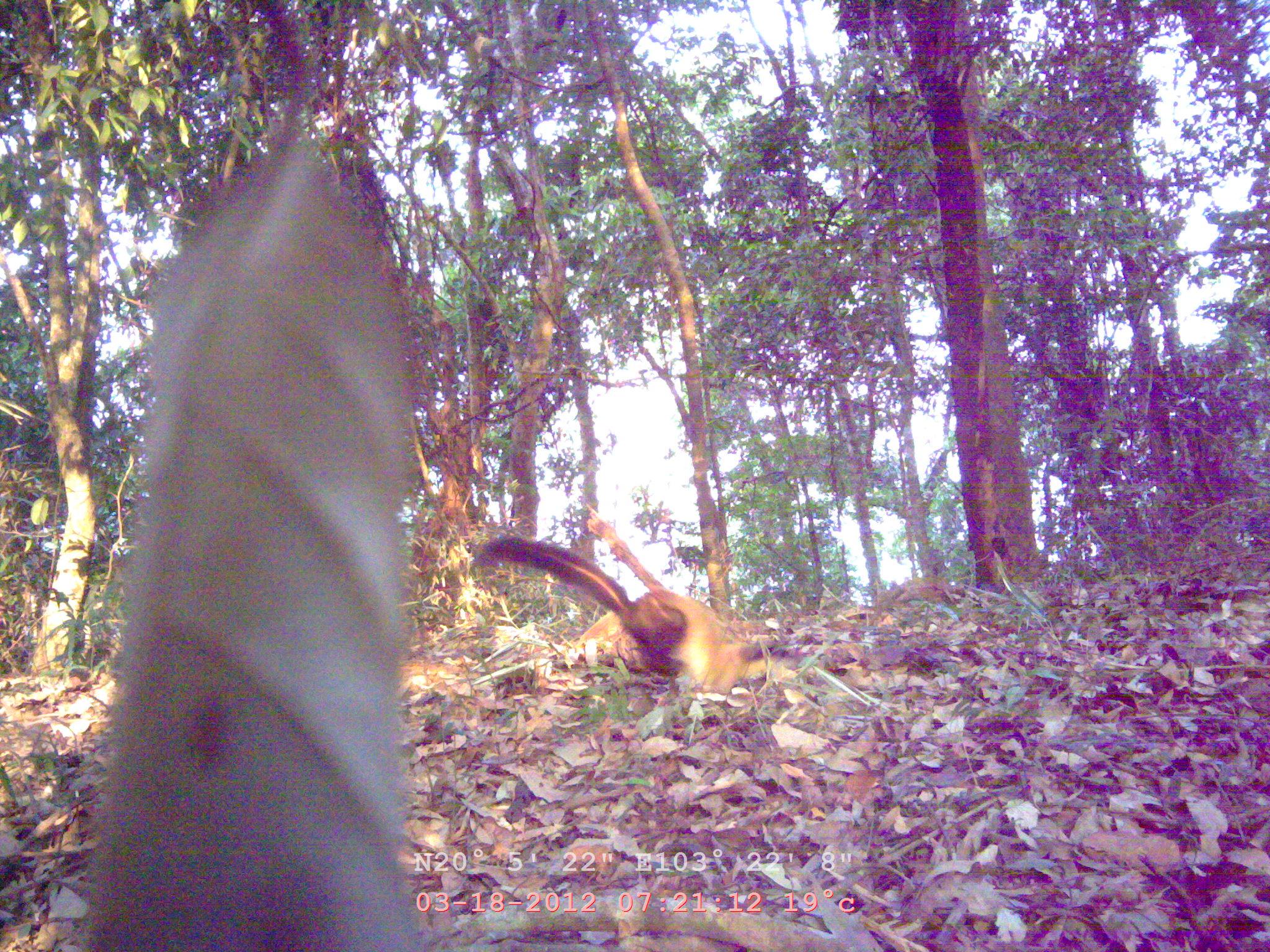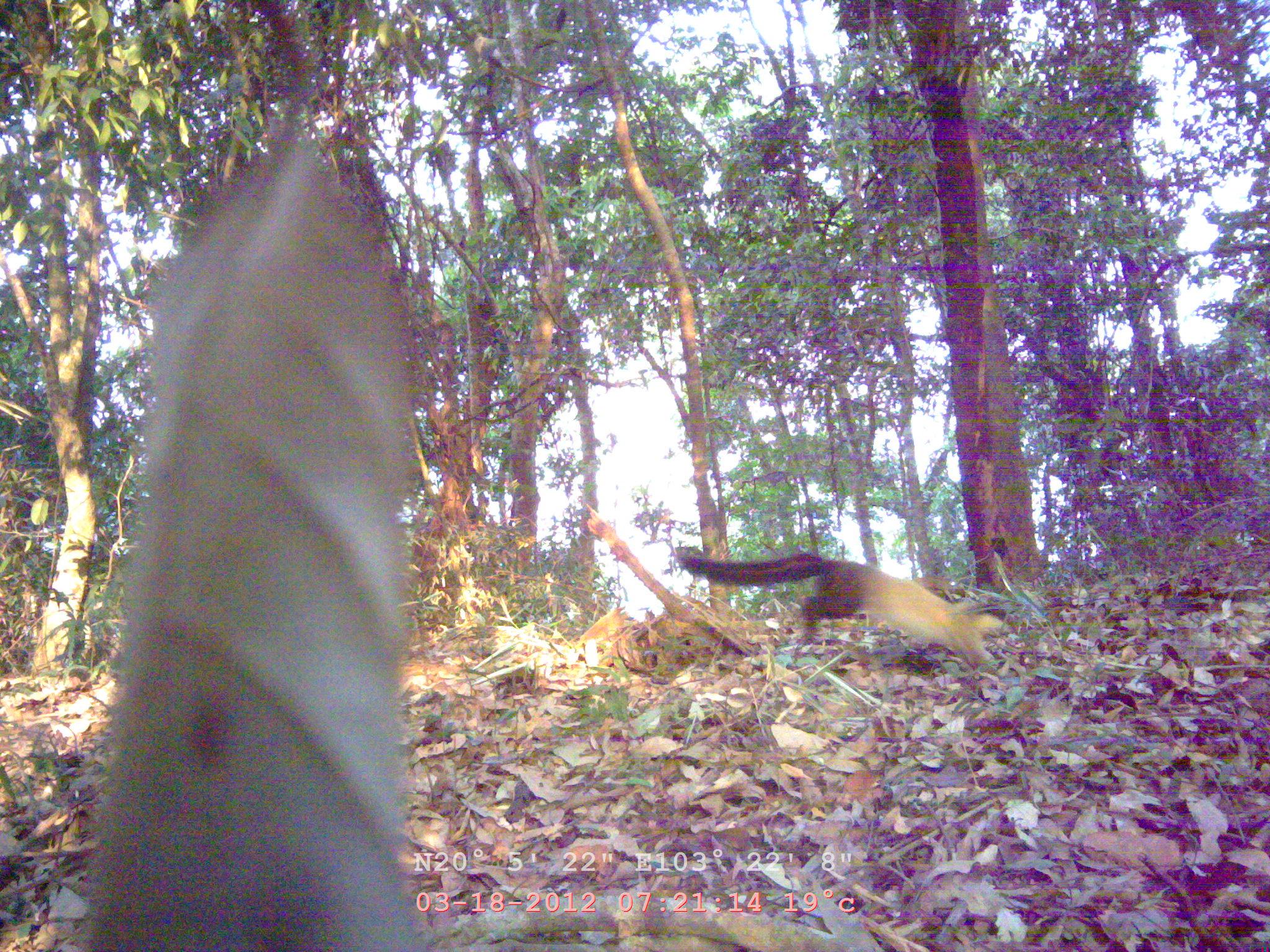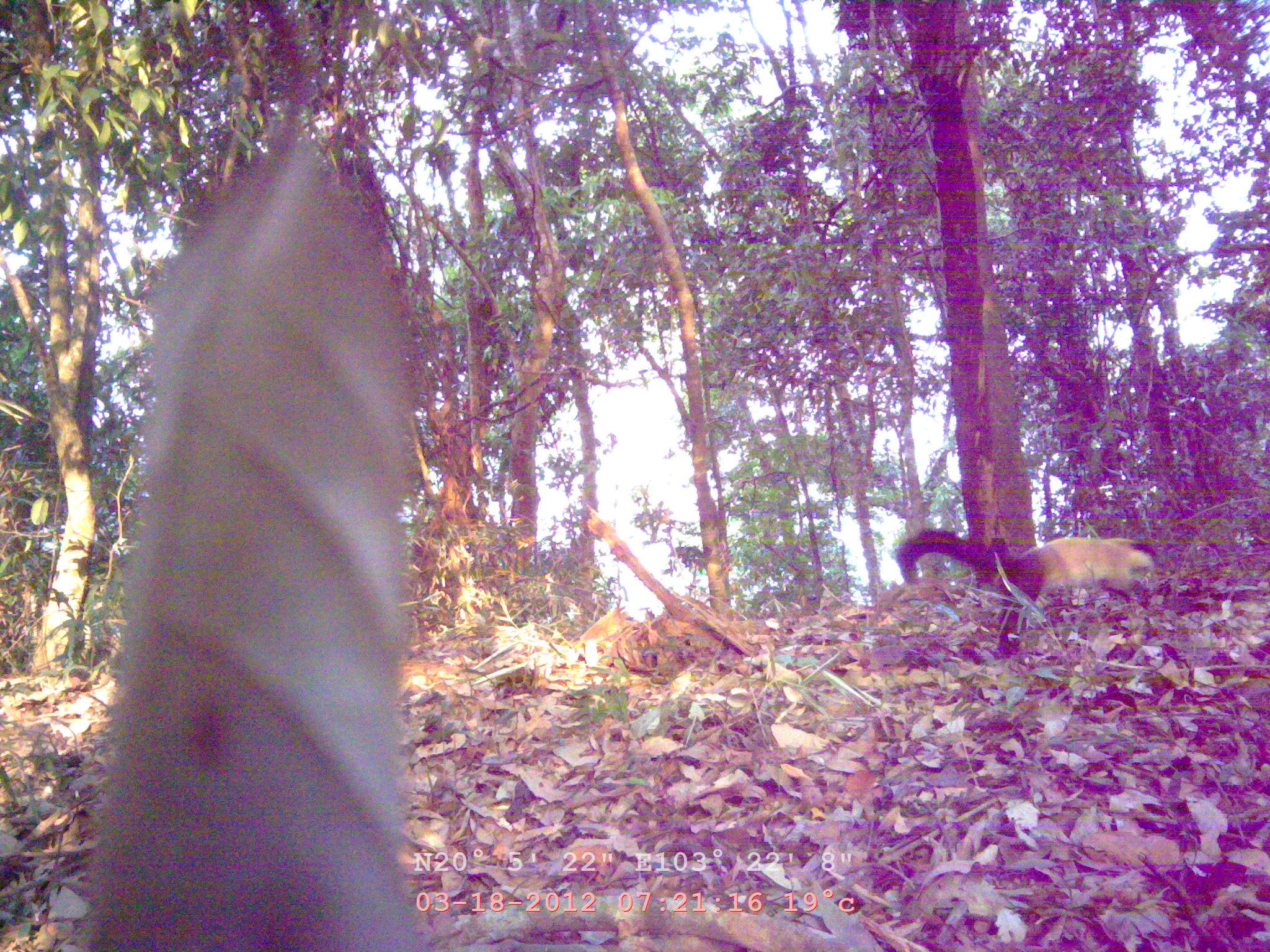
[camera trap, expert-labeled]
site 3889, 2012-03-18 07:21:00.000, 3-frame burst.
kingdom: Animalia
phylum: Chordata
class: Mammalia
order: Carnivora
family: Mustelidae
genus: Martes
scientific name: Martes flavigula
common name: yellow-throated marten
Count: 1.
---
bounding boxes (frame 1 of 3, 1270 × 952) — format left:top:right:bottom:
martes flavigula: 467:534:787:698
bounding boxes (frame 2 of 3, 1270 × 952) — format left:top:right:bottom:
martes flavigula: 672:546:1018:672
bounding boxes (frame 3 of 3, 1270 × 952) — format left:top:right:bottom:
martes flavigula: 893:525:1162:661